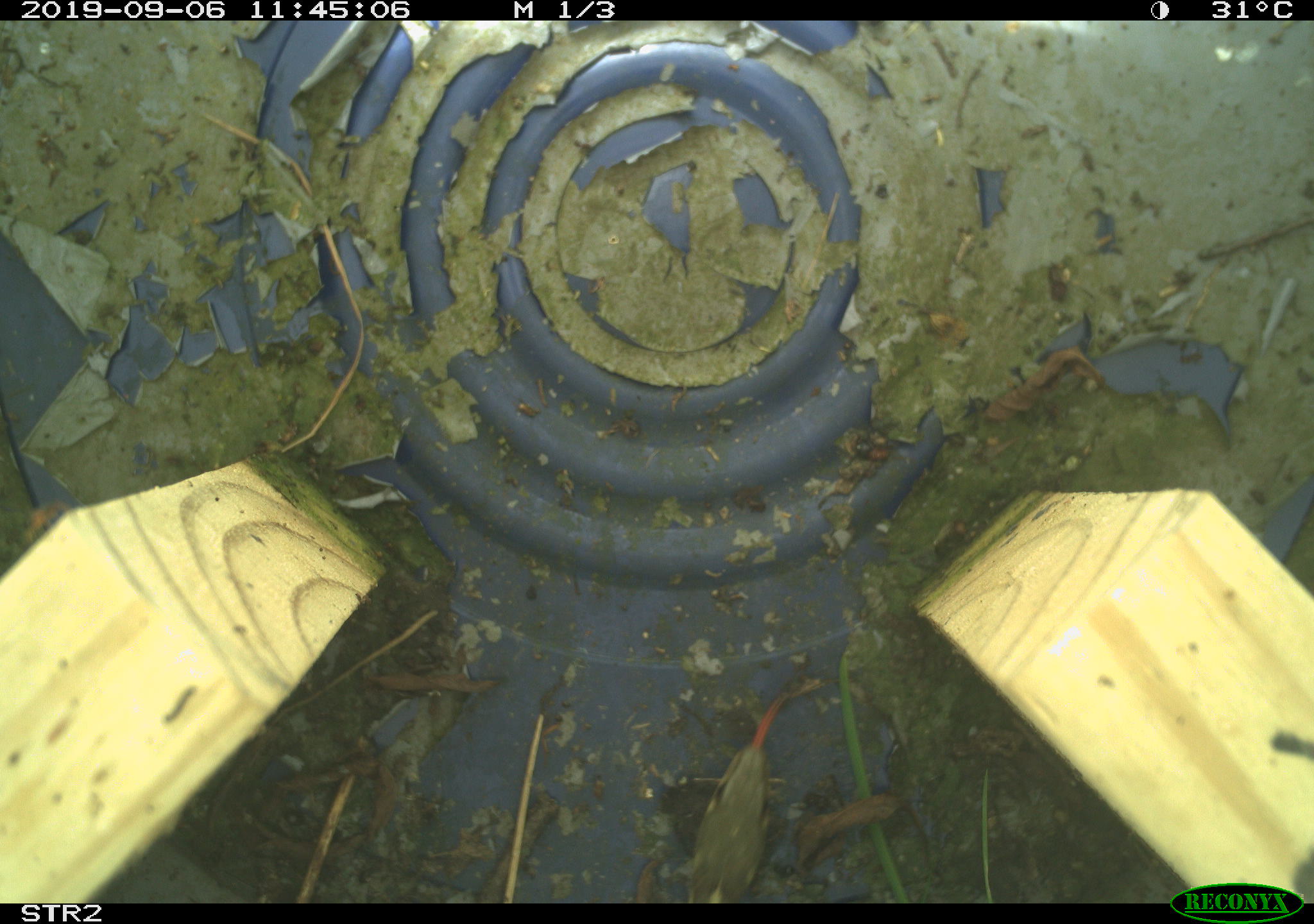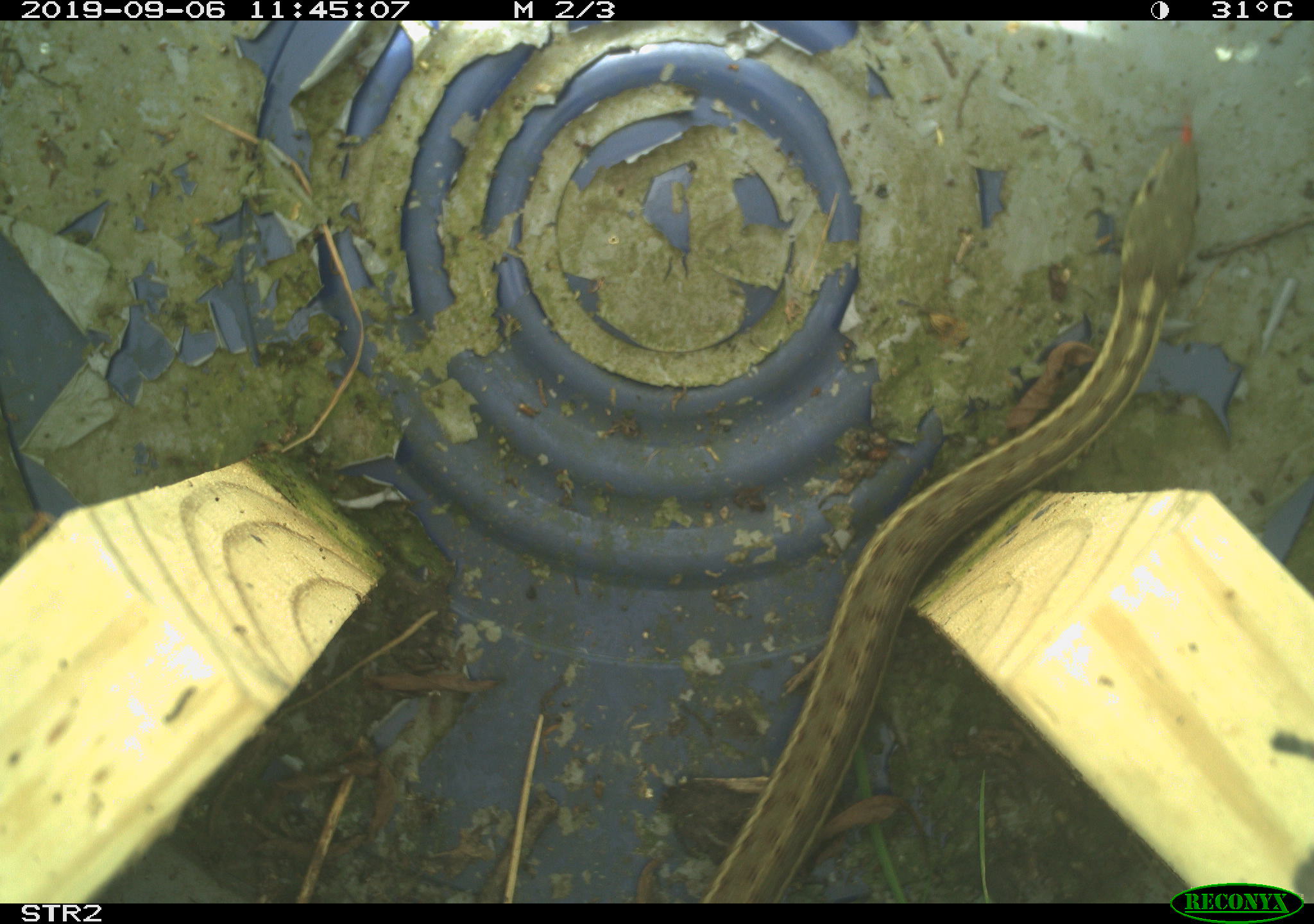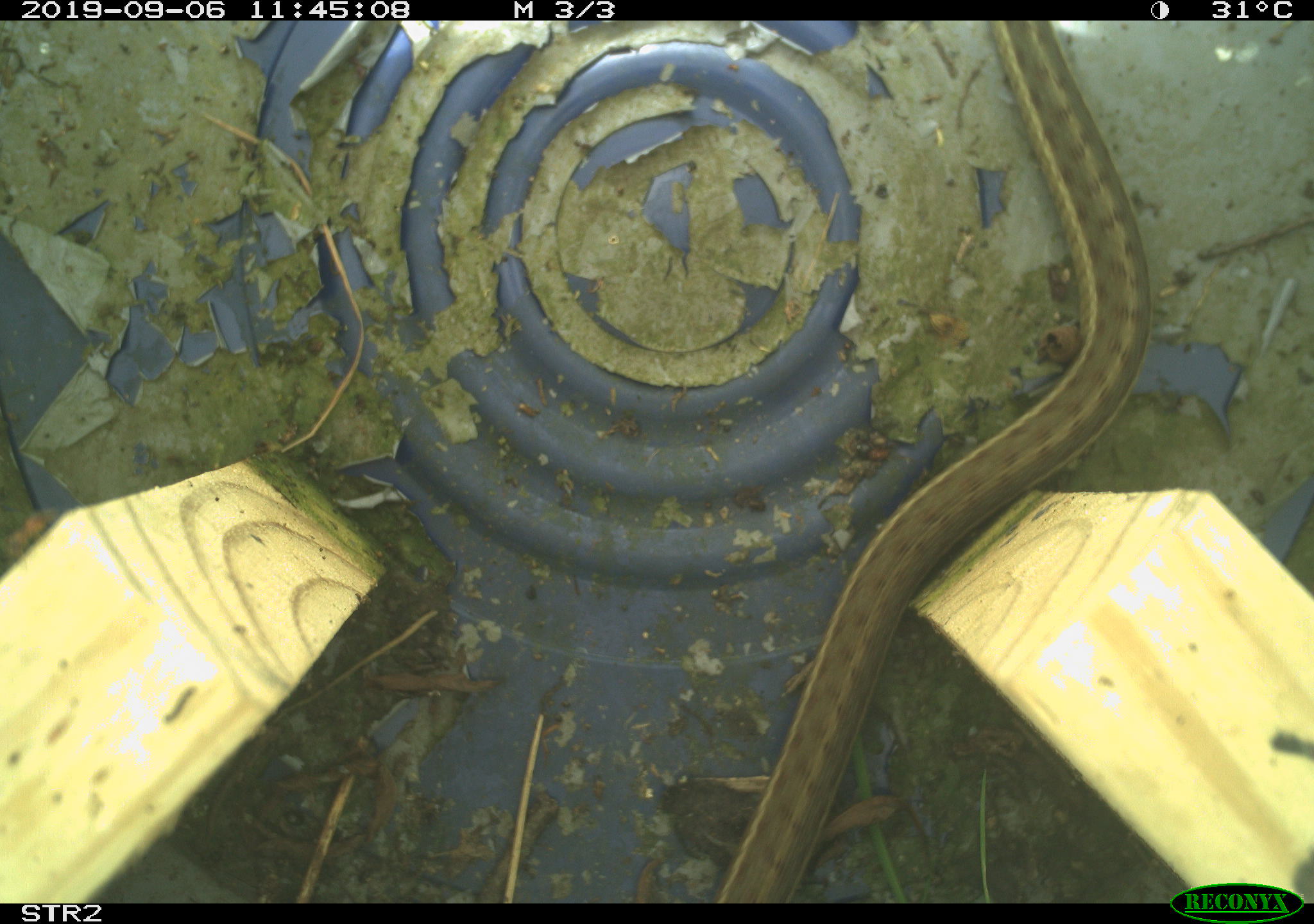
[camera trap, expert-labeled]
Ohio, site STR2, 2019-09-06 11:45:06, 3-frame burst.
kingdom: Animalia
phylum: Chordata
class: Reptilia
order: Squamata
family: Colubridae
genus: Thamnophis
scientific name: Thamnophis sirtalis sirtalis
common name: eastern gartersnake